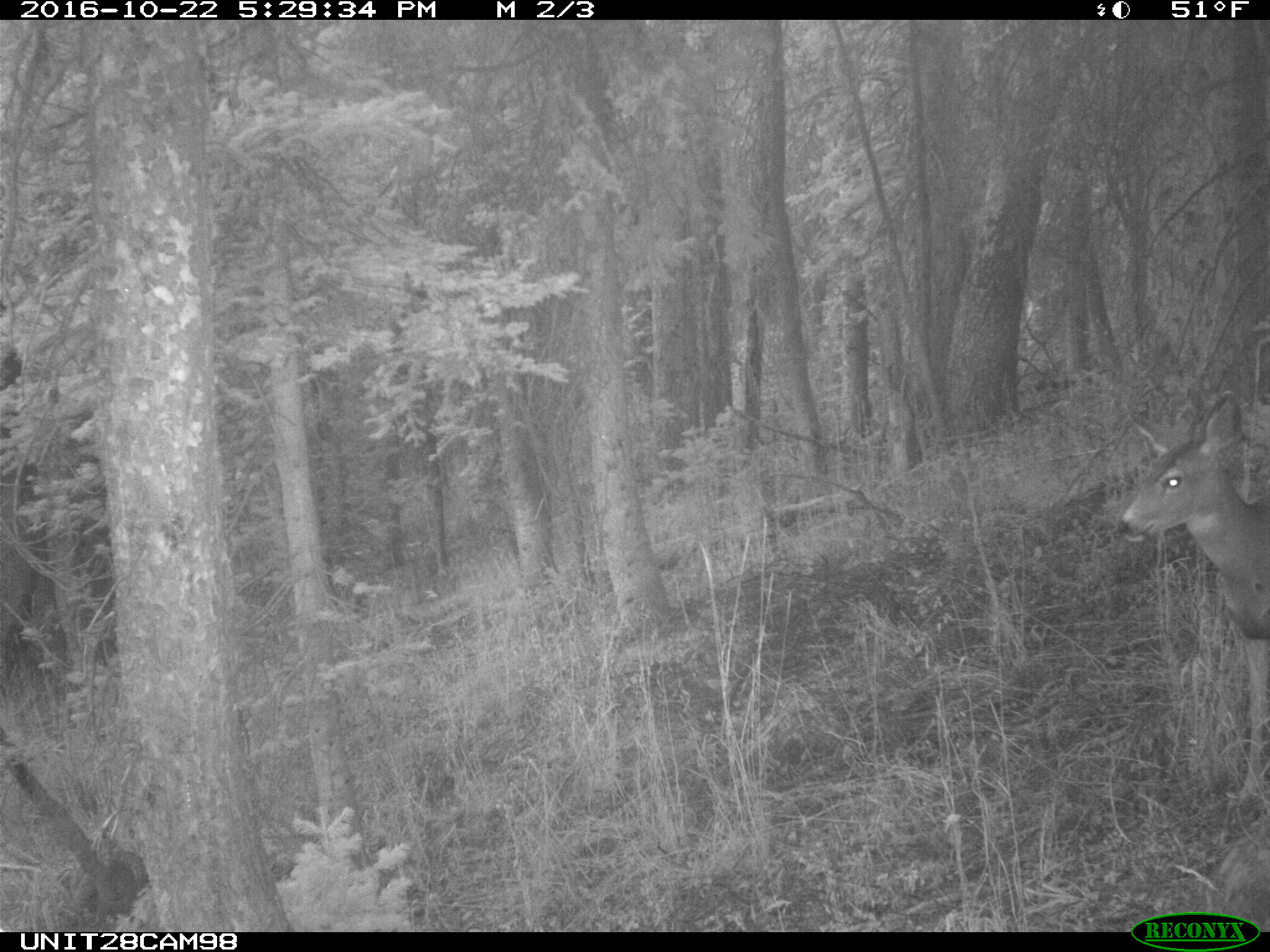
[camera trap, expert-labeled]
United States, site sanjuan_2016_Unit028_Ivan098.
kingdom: Animalia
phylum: Chordata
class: Mammalia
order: Artiodactyla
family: Cervidae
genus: Odocoileus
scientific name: Odocoileus hemionus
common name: mule deer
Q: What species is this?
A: Odocoileus hemionus (mule deer).